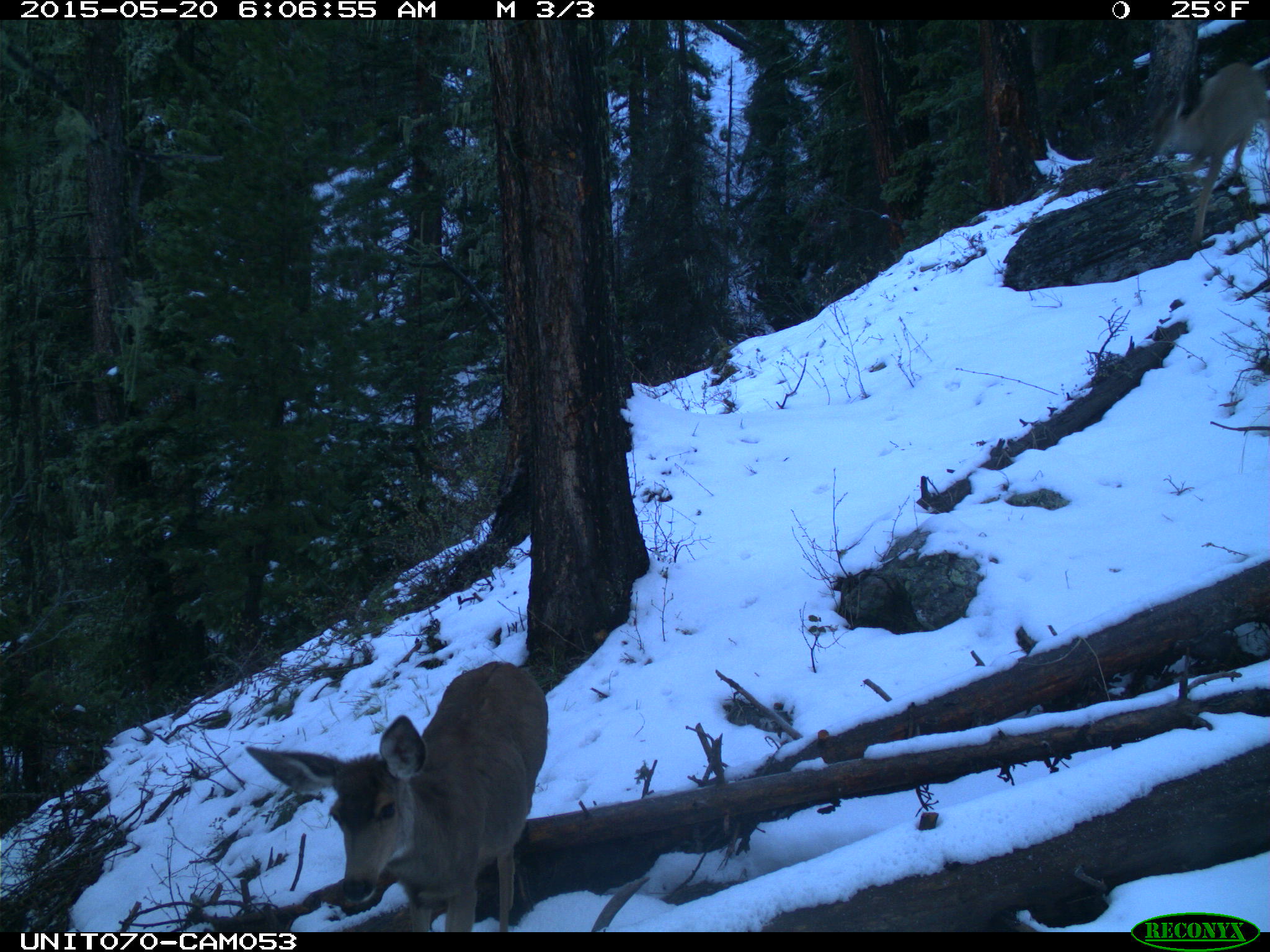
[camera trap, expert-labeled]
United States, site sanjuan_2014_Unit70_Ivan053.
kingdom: Animalia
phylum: Chordata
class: Mammalia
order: Artiodactyla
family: Cervidae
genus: Odocoileus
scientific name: Odocoileus hemionus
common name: mule deer